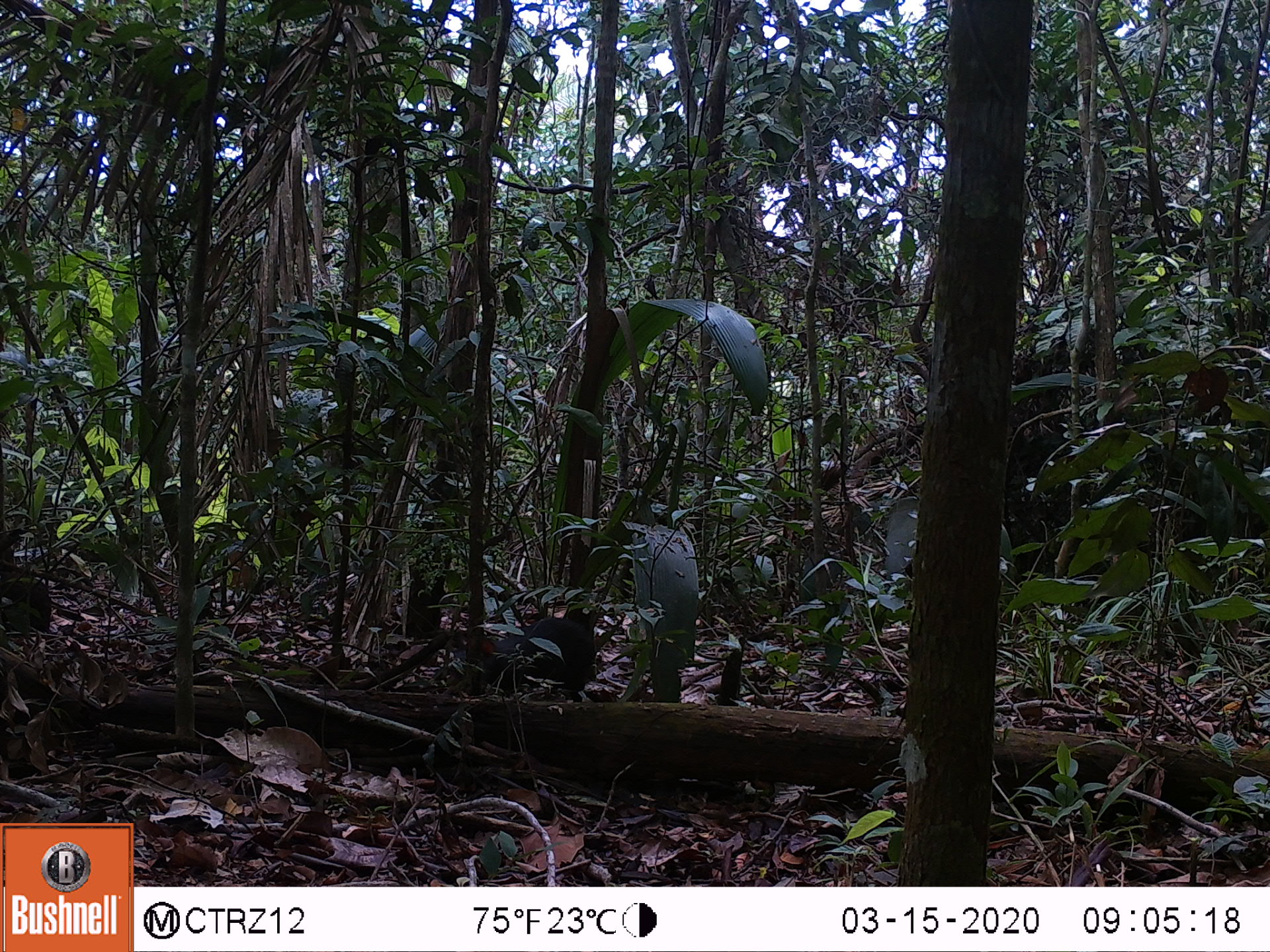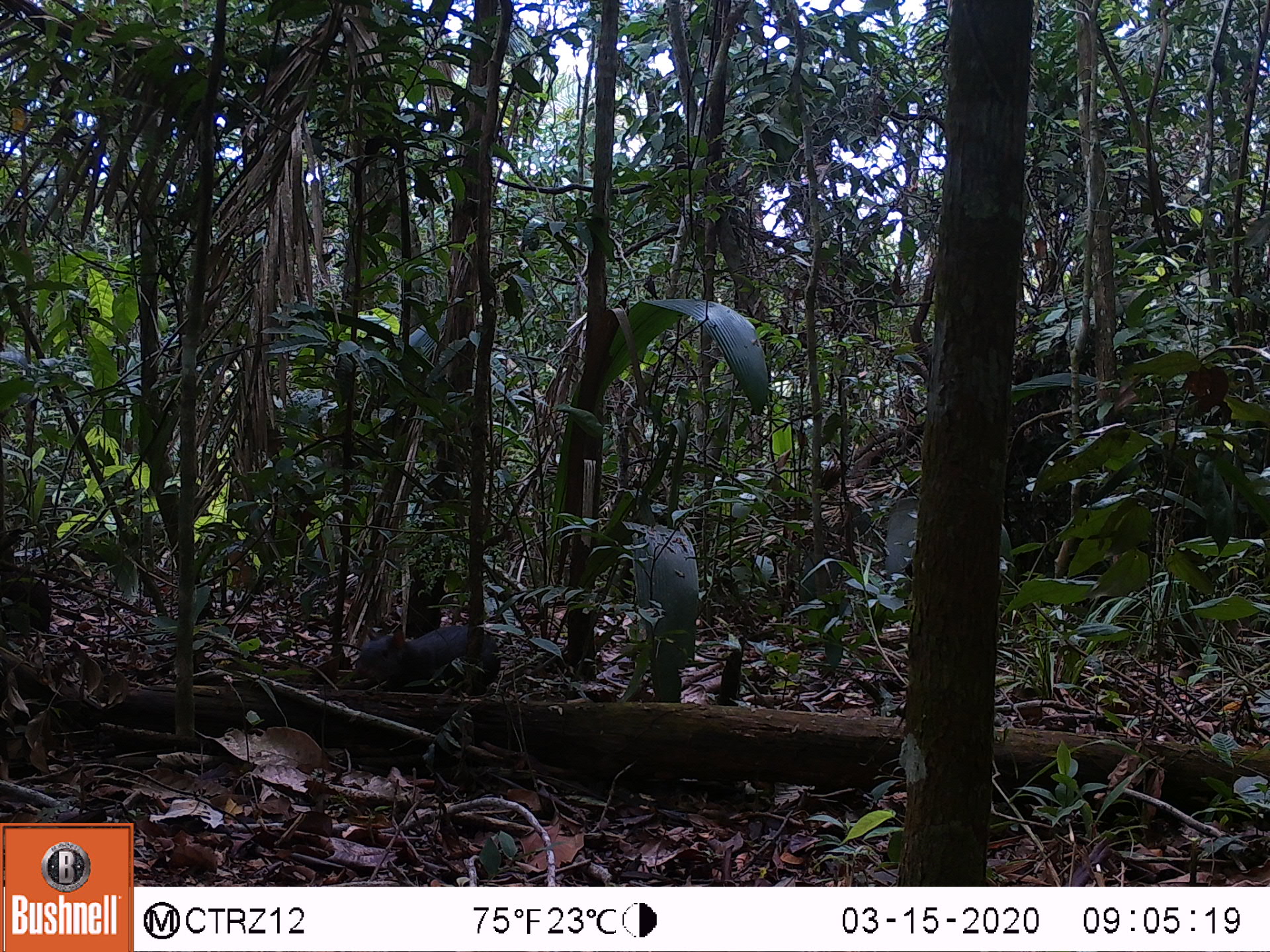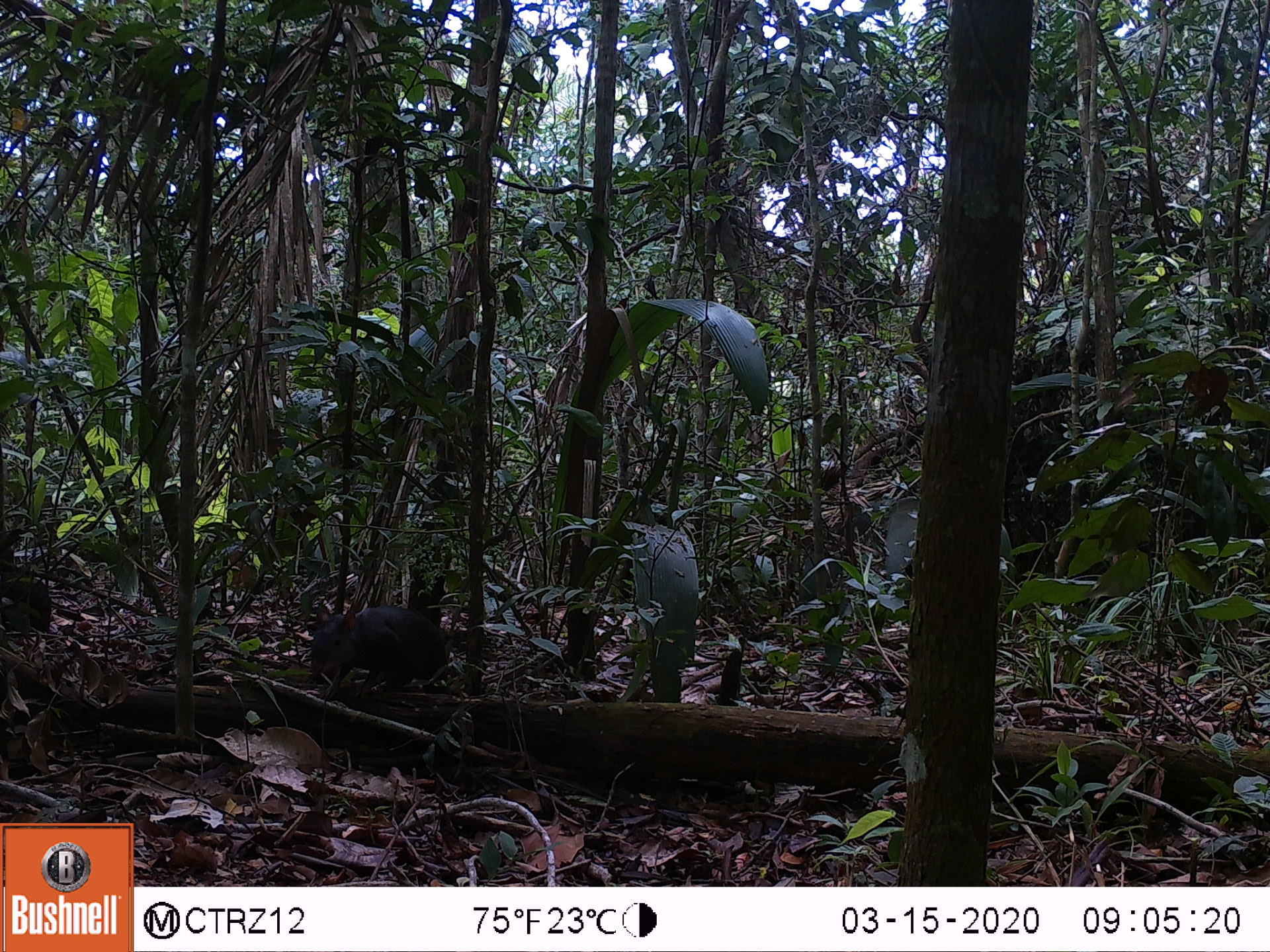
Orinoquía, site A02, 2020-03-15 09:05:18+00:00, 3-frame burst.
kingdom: Animalia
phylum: Chordata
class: Mammalia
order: Rodentia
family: Dasyproctidae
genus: Dasyprocta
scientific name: Dasyprocta fuliginosa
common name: black agouti